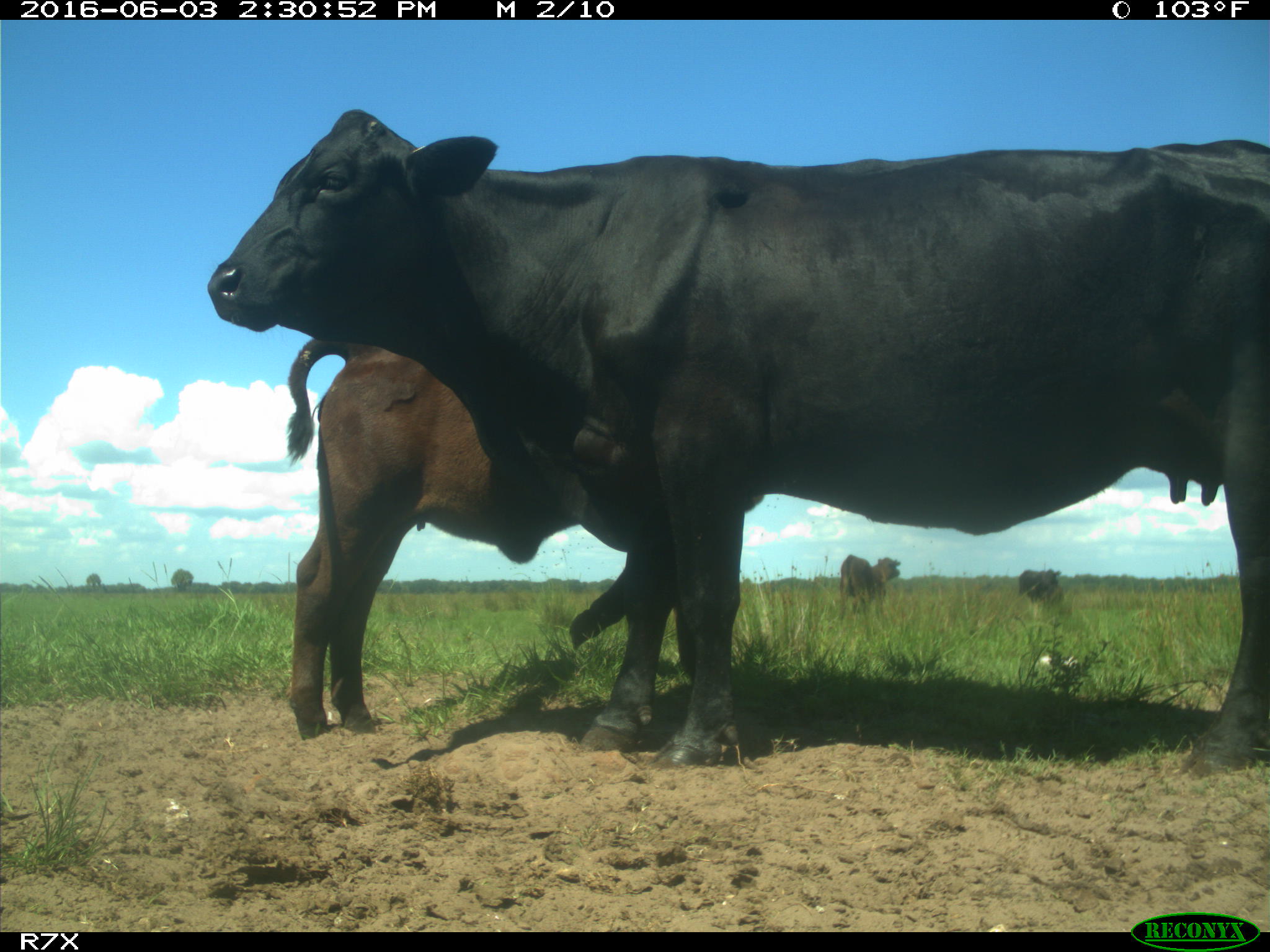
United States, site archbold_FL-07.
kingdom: Animalia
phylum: Chordata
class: Mammalia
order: Artiodactyla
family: Bovidae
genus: Bos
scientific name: Bos taurus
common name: domestic cow